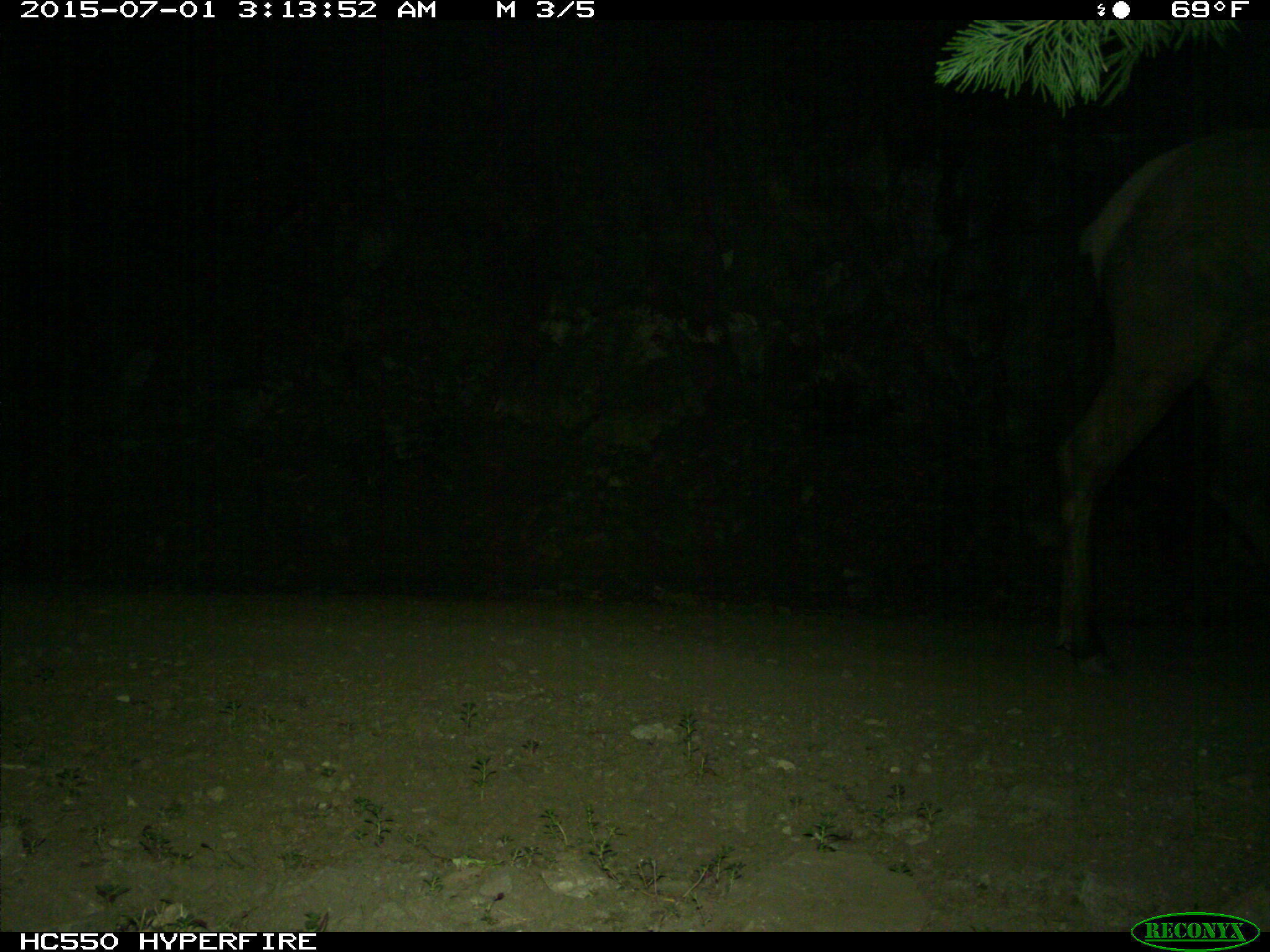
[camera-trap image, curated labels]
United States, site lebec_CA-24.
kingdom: Animalia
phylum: Chordata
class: Mammalia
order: Artiodactyla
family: Cervidae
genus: Cervus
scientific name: Cervus canadensis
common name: elk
Cervus canadensis (elk).